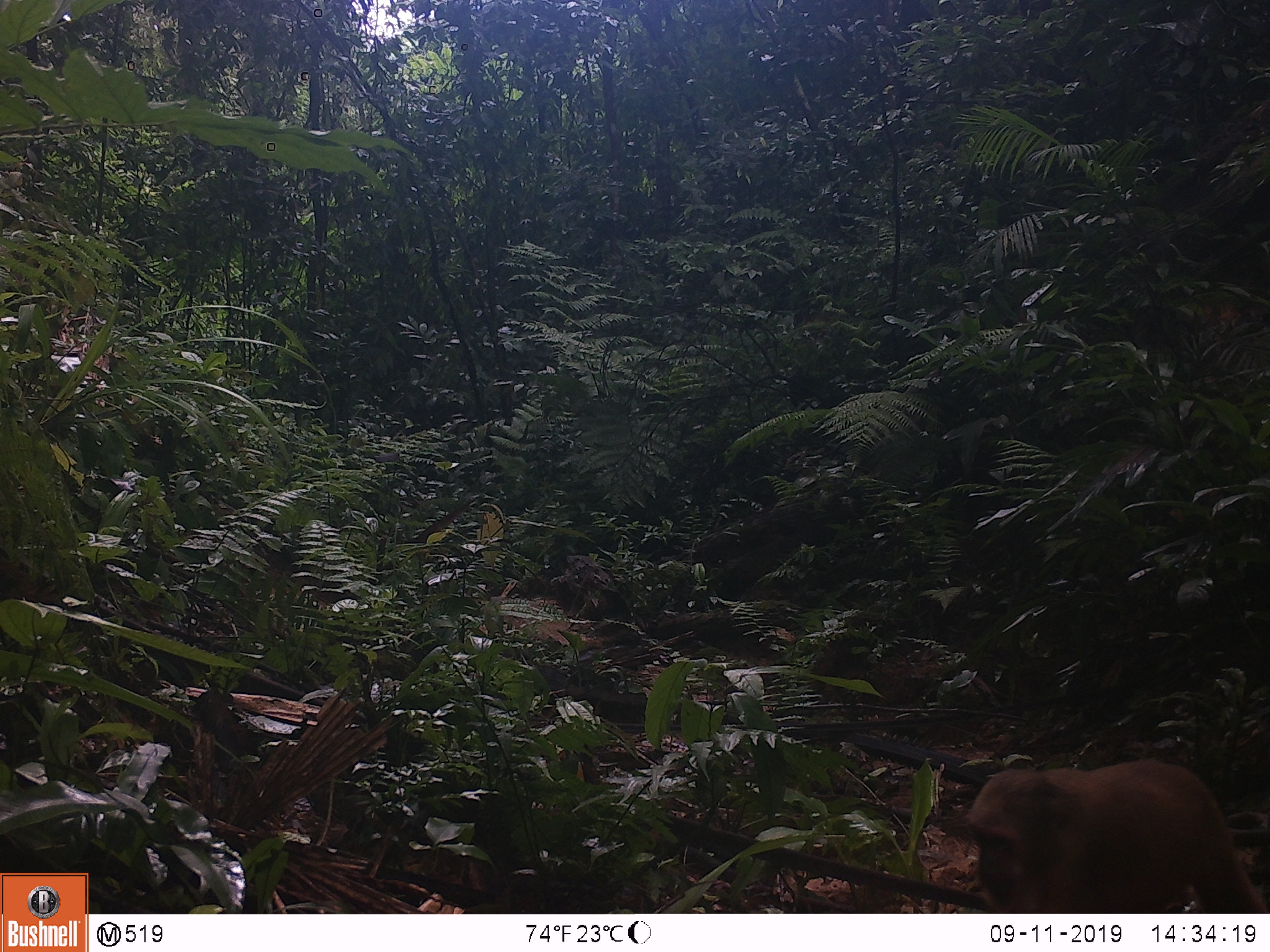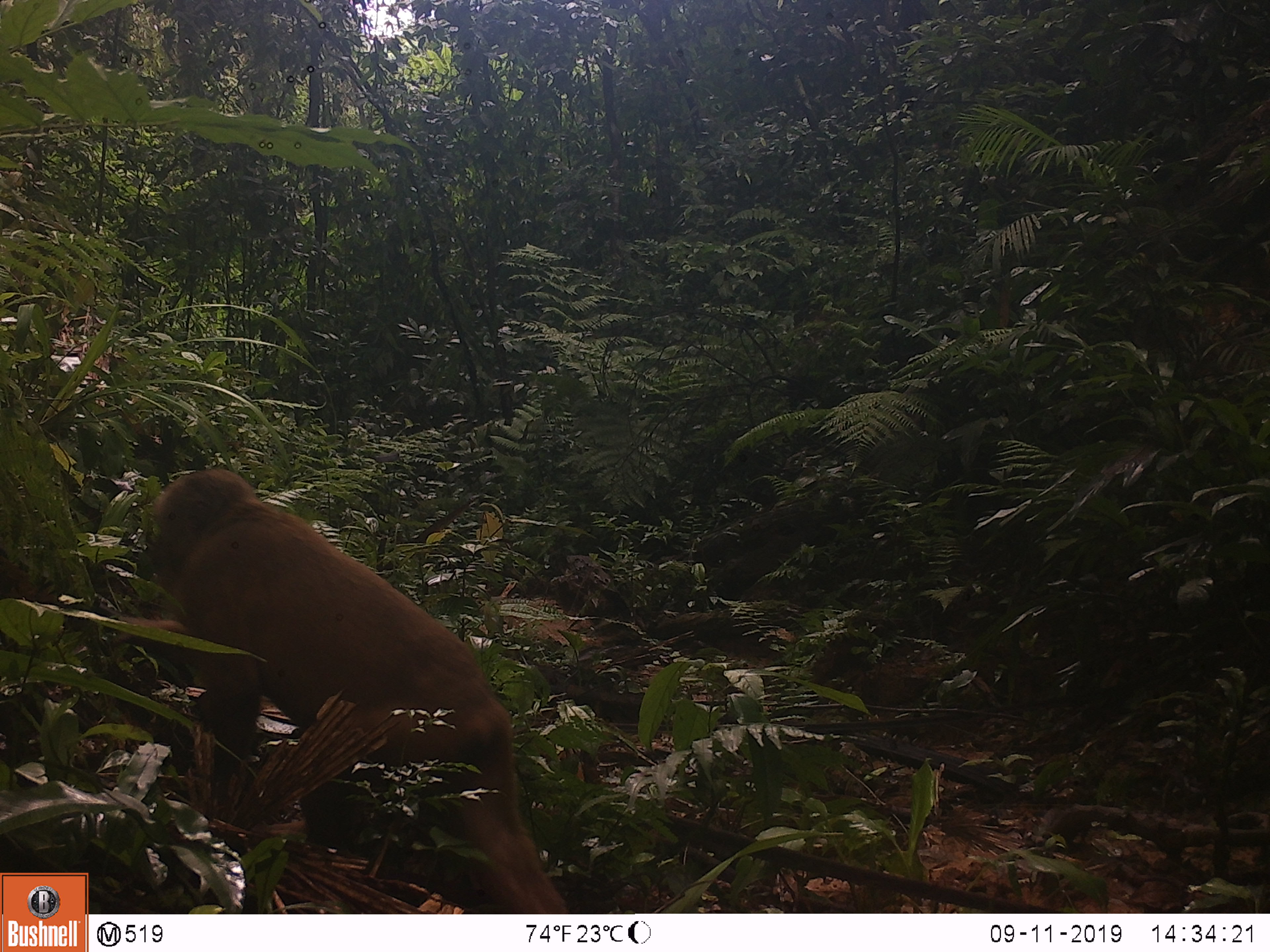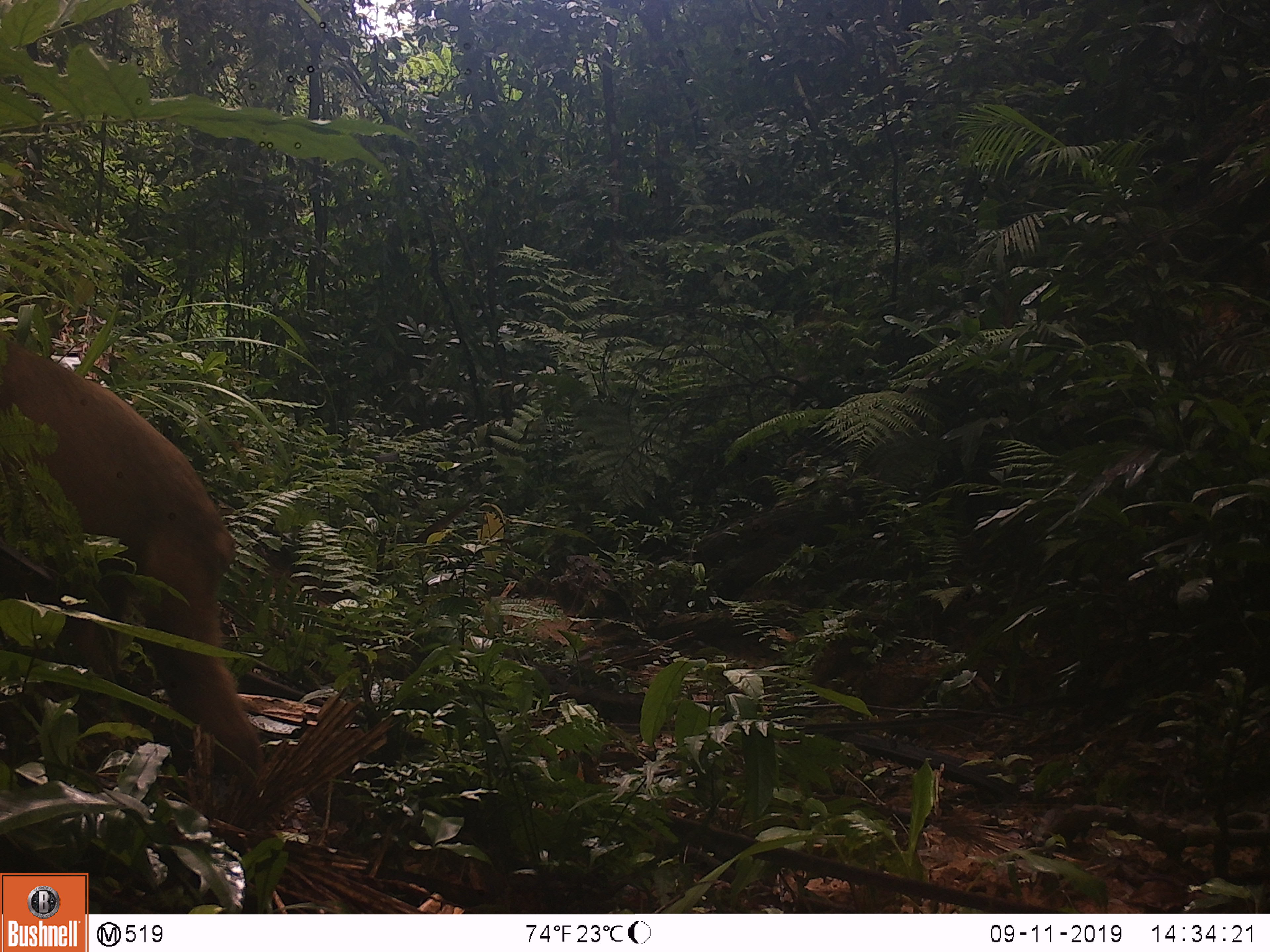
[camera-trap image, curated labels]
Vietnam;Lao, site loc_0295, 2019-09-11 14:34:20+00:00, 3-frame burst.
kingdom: Animalia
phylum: Chordata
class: Mammalia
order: Primates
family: Cercopithecidae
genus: Macaca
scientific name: Macaca arctoides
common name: stump-tailed macaque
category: stump tailed macaque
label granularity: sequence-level